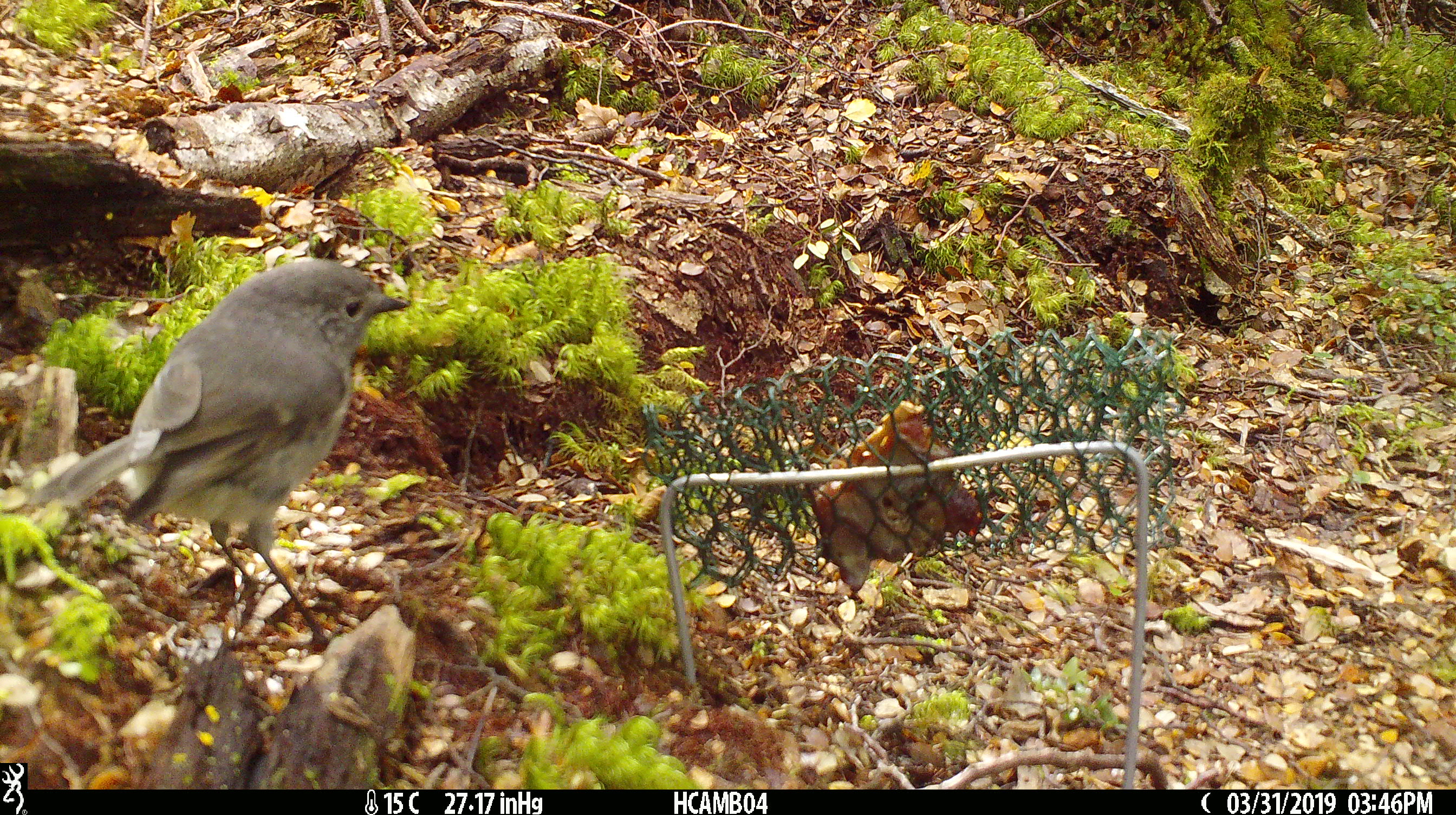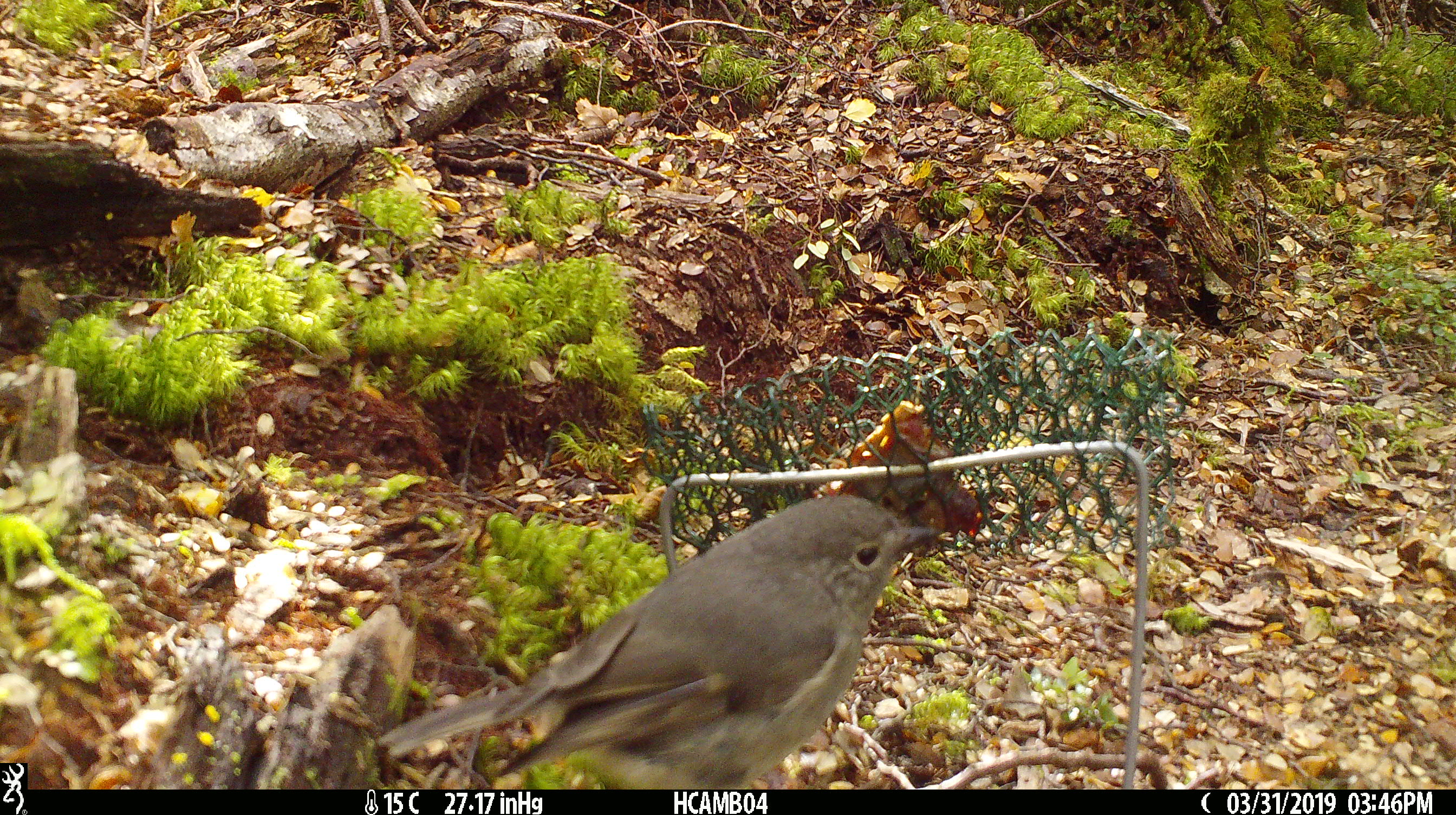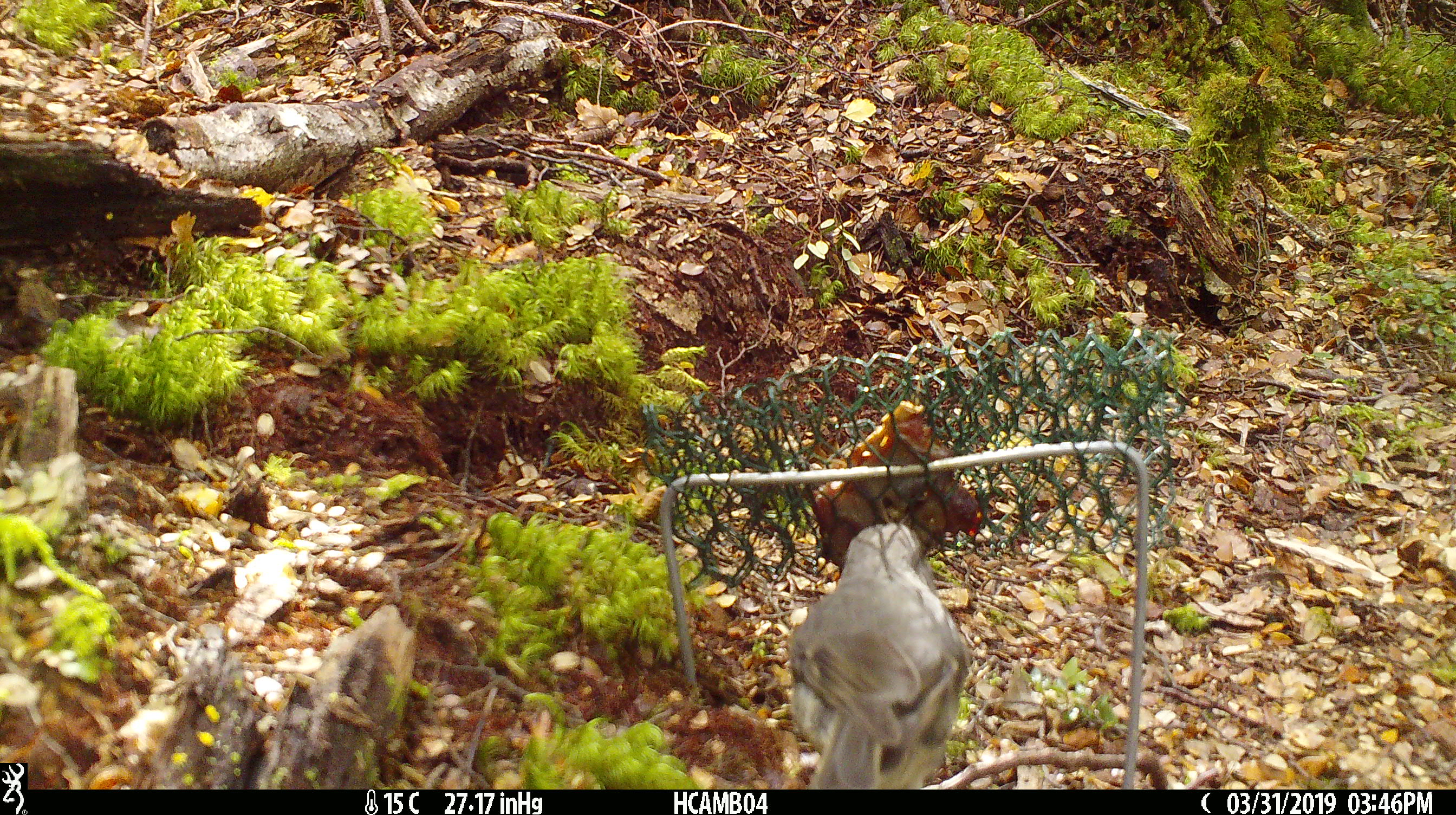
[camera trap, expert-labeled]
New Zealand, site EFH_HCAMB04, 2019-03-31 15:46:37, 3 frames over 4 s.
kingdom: Animalia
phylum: Chordata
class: Aves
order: Passeriformes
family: Petroicidae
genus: Petroica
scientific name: Petroica australis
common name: new zealand robin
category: robin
Robin (new zealand robin) (Petroica australis).